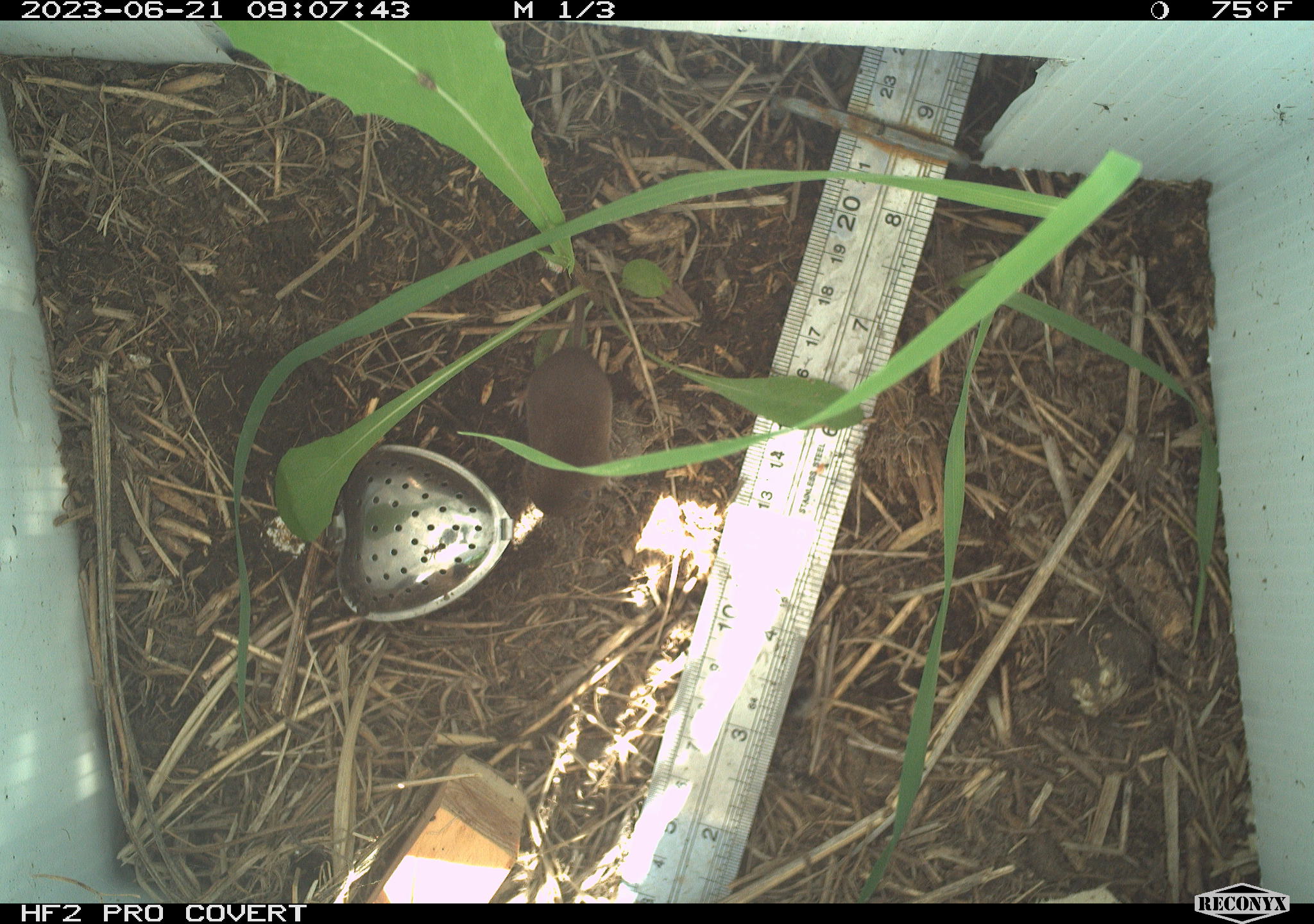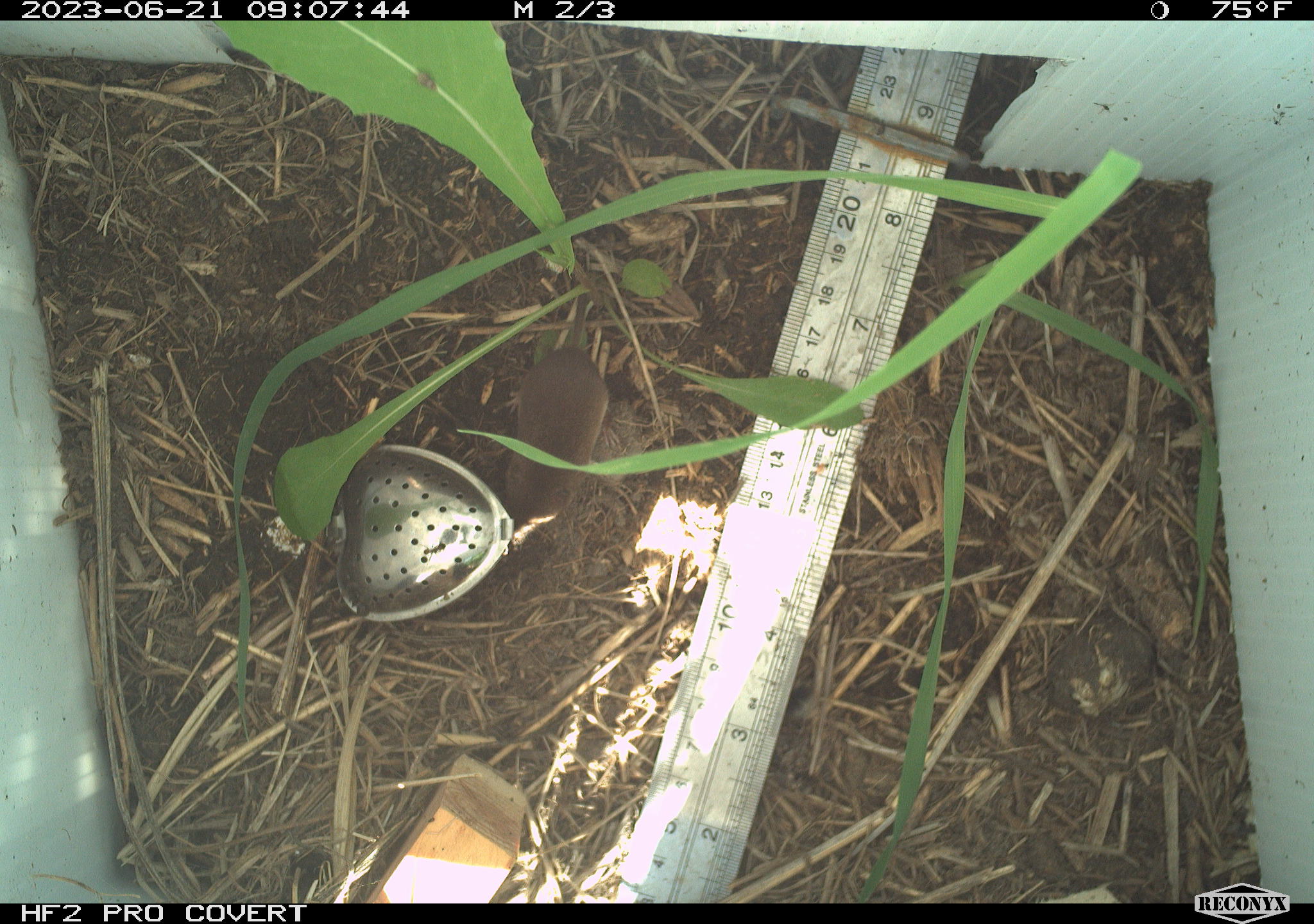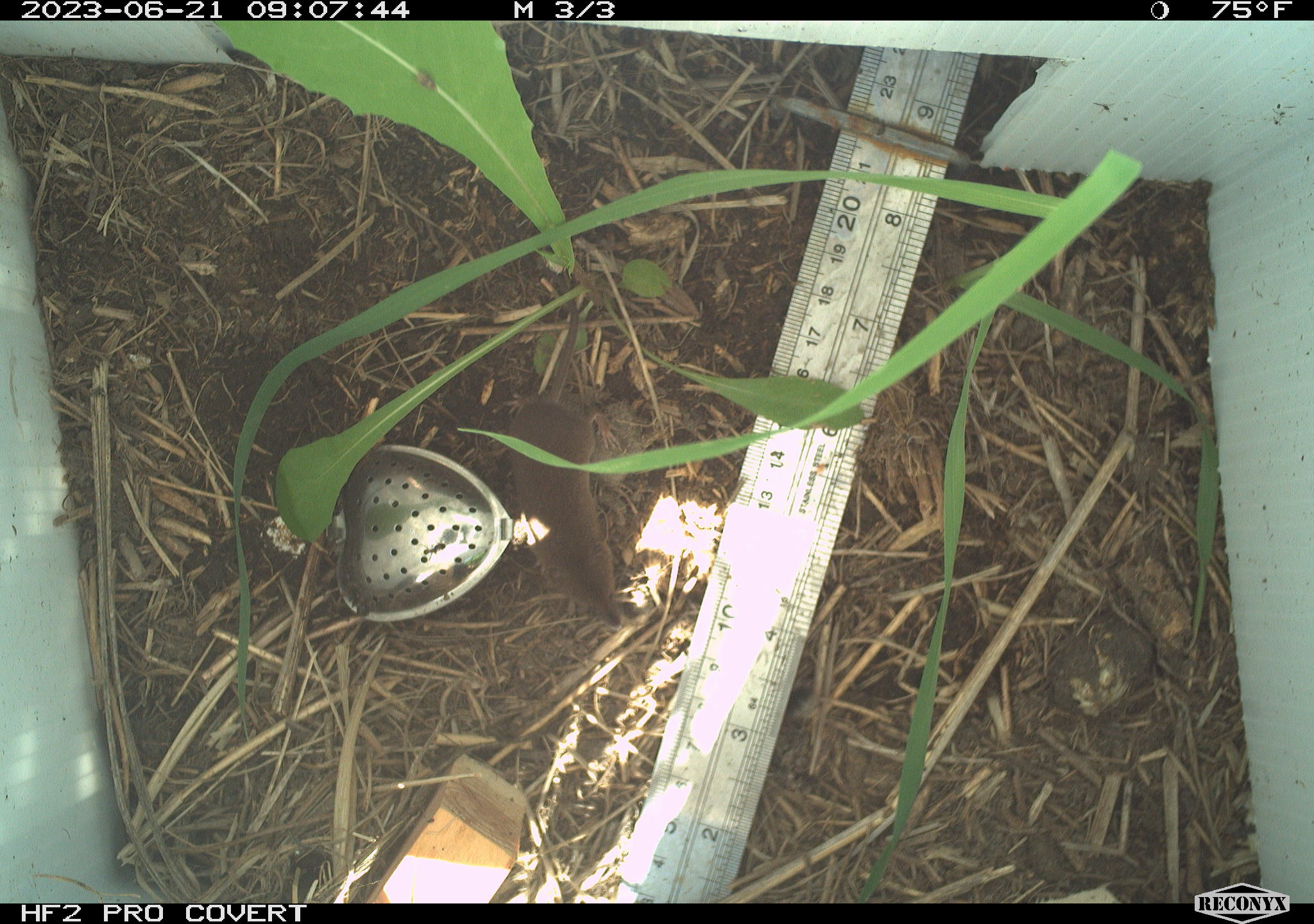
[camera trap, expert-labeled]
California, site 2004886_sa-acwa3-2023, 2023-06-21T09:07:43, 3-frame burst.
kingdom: Animalia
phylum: Chordata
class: Mammalia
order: Eulipotyphla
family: Soricidae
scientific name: Soricidae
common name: shrews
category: soricidae family